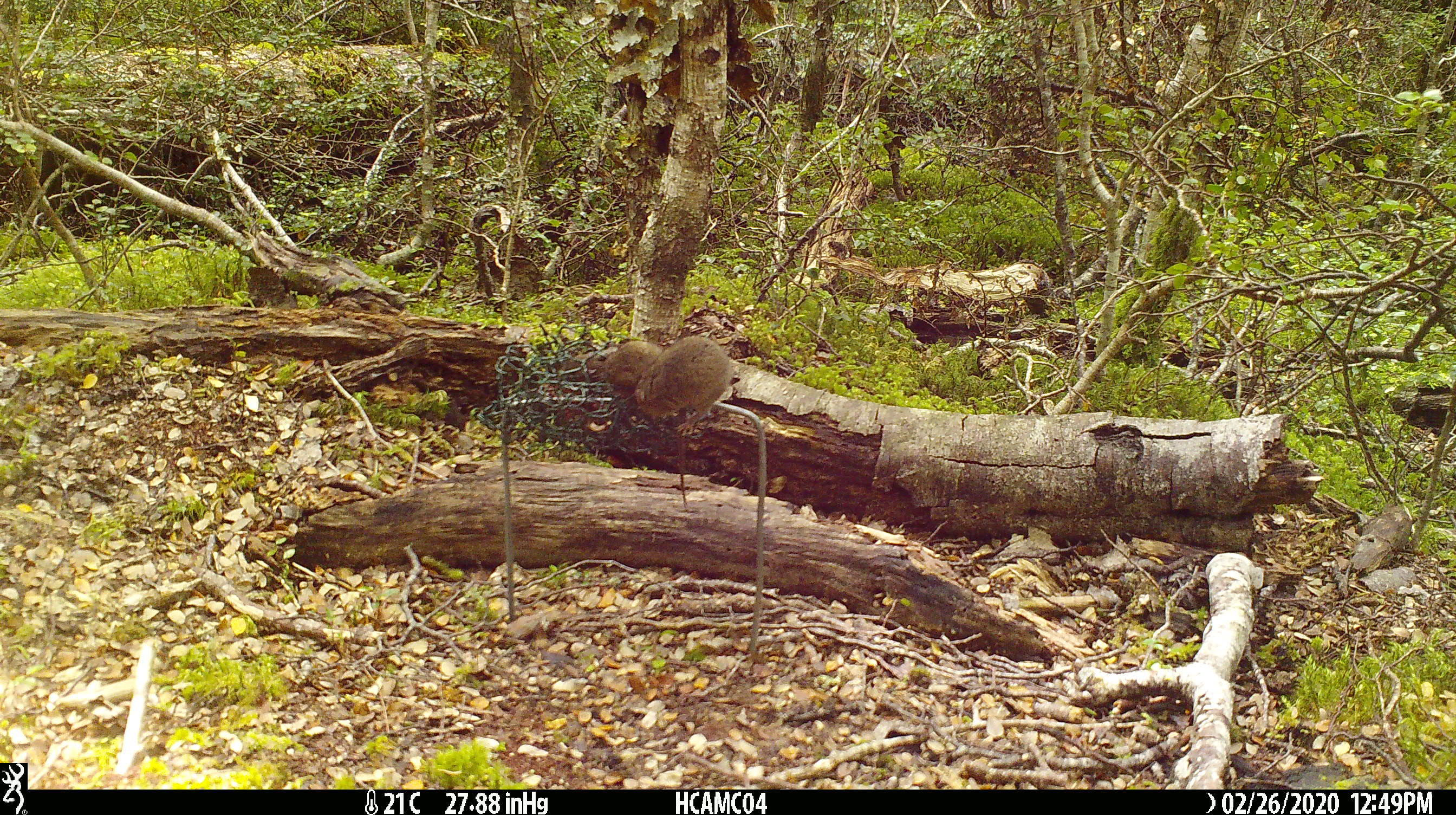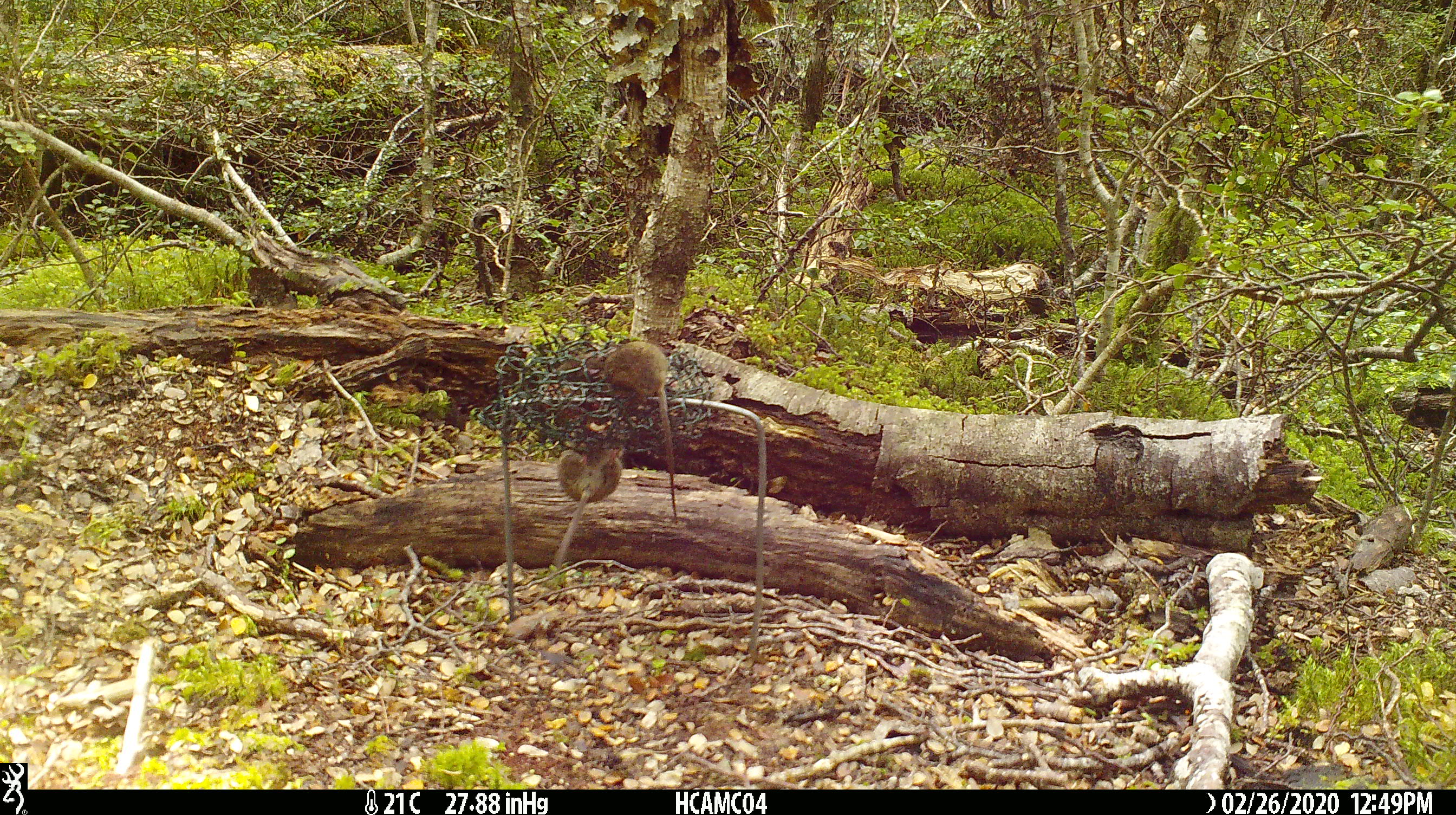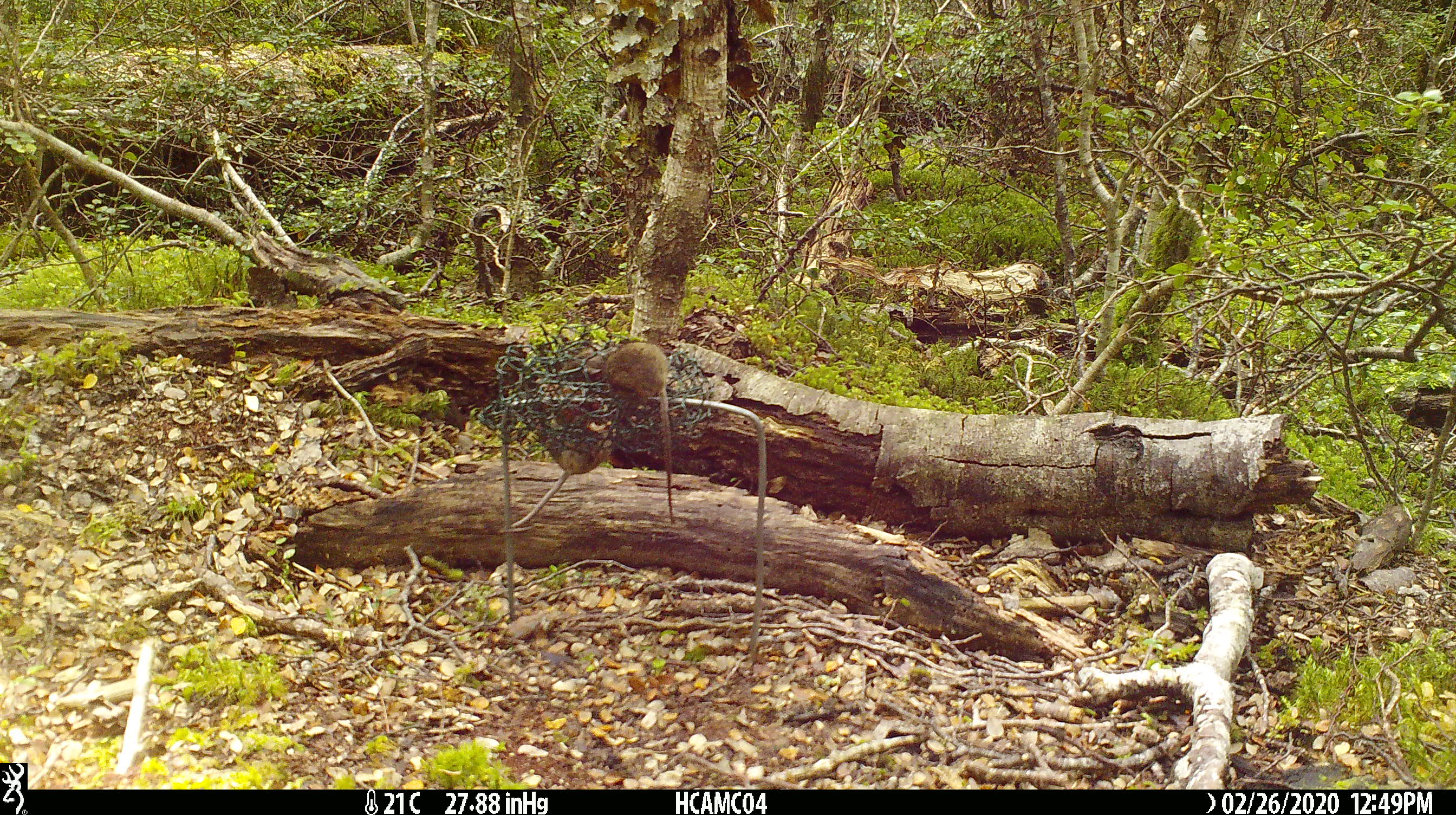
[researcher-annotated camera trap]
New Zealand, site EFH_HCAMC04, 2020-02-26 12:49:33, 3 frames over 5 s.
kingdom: Animalia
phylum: Chordata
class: Mammalia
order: Rodentia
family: Muridae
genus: Mus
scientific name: Mus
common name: mouse